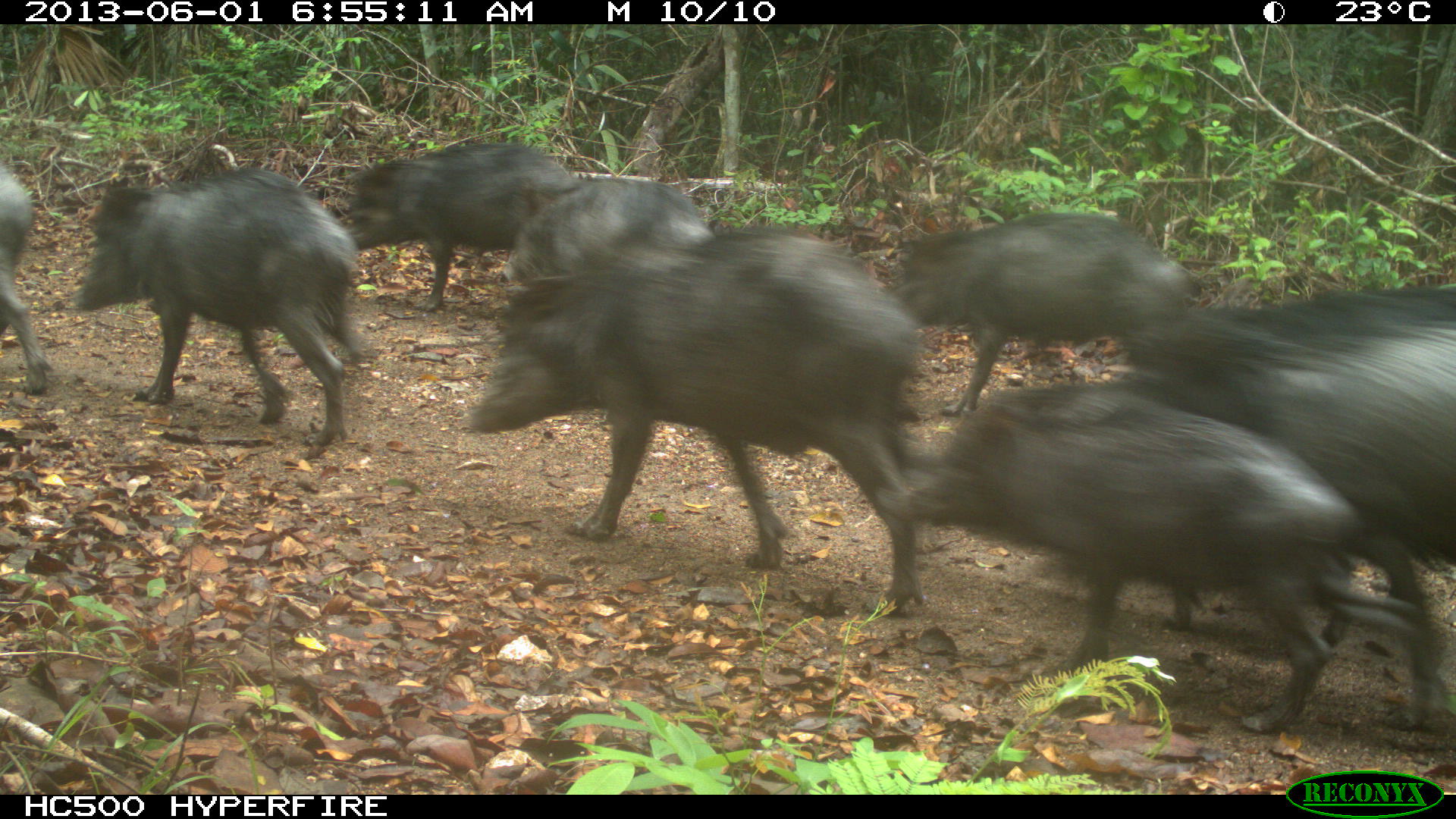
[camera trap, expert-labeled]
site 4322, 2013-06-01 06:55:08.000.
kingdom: Animalia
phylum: Chordata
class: Mammalia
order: Artiodactyla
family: Tayassuidae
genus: Tayassu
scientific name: Tayassu pecari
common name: white-lipped peccary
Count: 39.